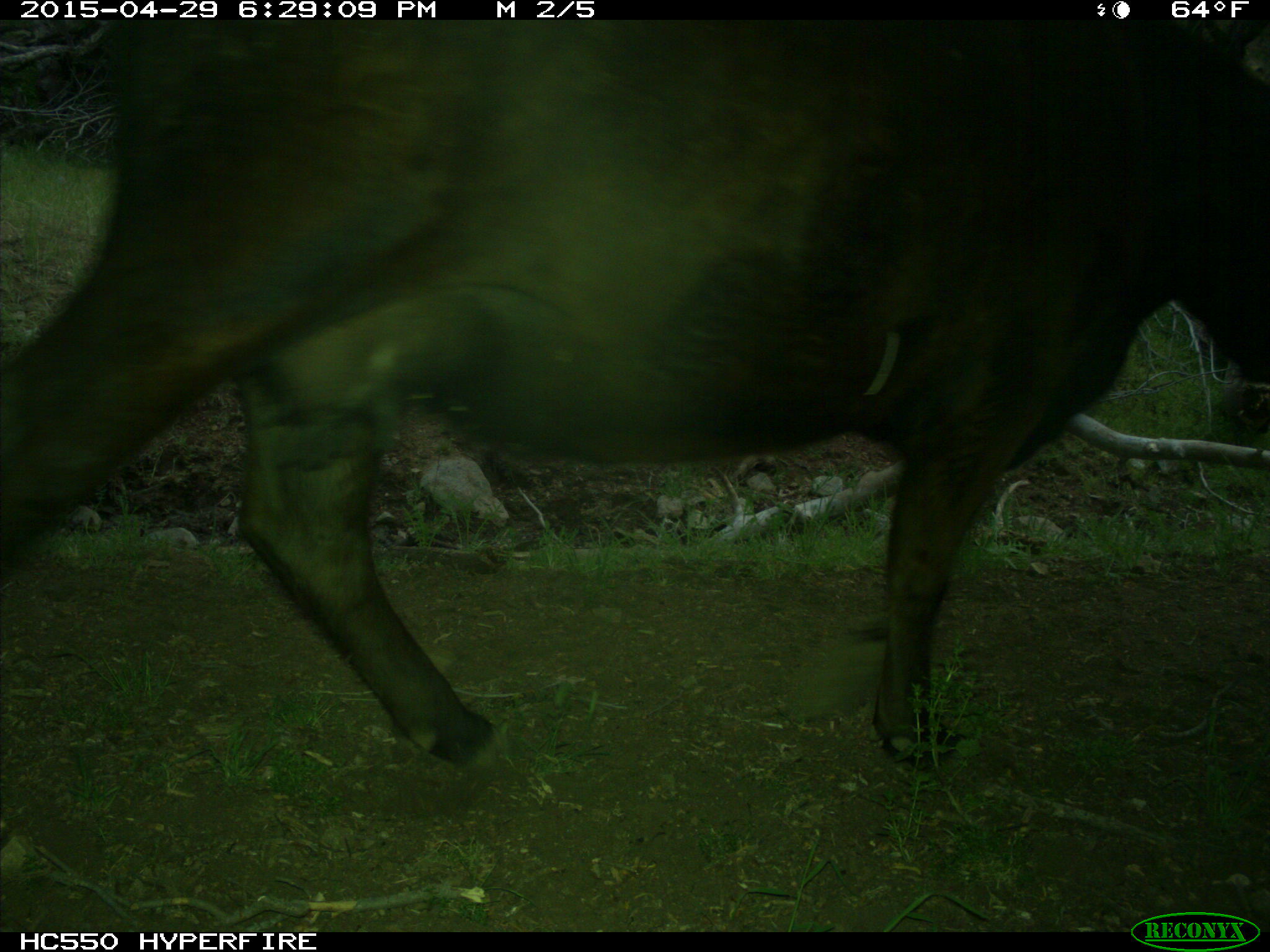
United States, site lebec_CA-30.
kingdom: Animalia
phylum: Chordata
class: Mammalia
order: Artiodactyla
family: Bovidae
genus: Bos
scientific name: Bos taurus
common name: domestic cow